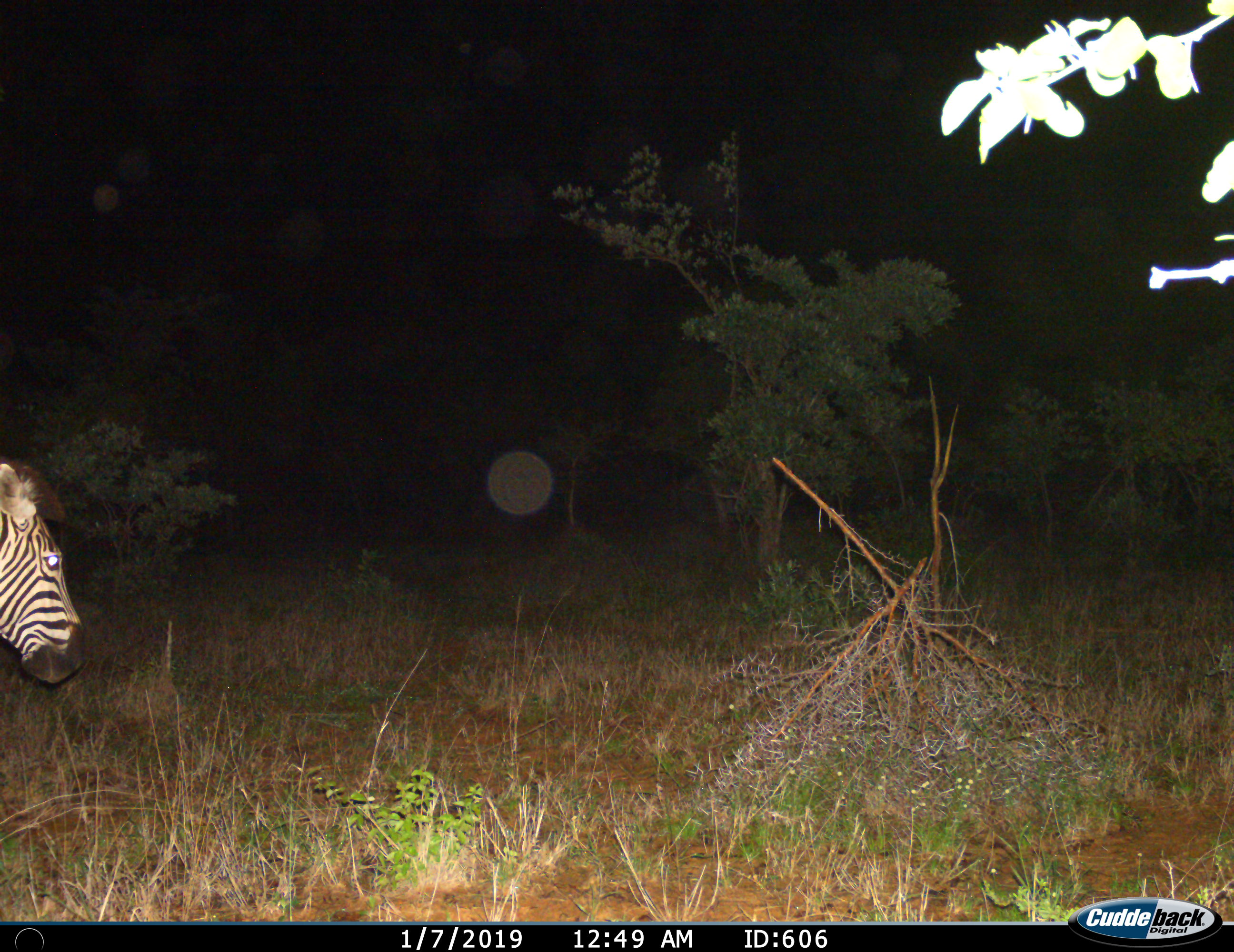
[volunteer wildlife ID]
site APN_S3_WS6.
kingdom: Animalia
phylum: Chordata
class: Mammalia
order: Perissodactyla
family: Equidae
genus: Equus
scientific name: Equus quagga burchellii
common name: burchell's zebra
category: zebraburchells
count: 1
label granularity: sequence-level